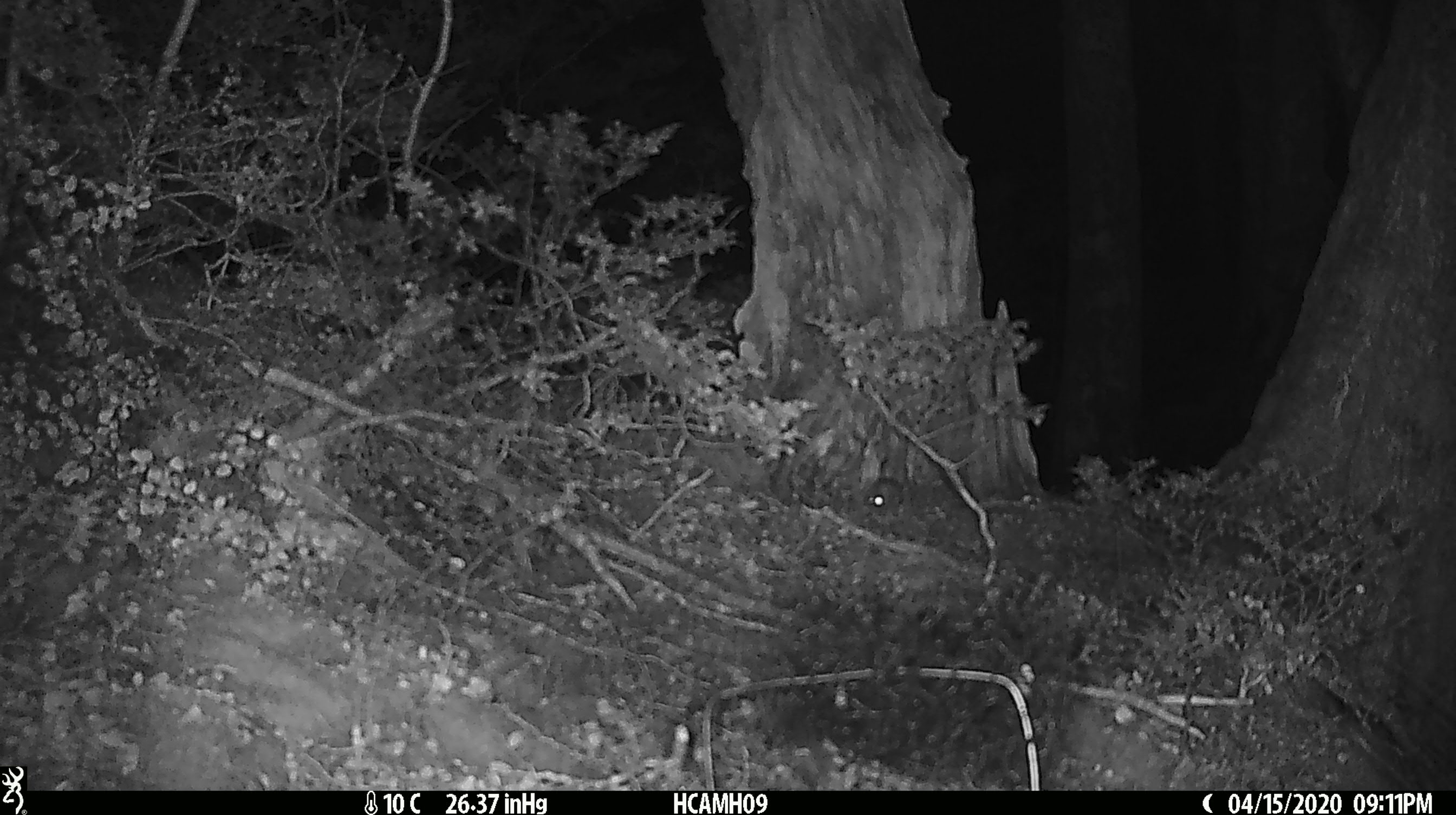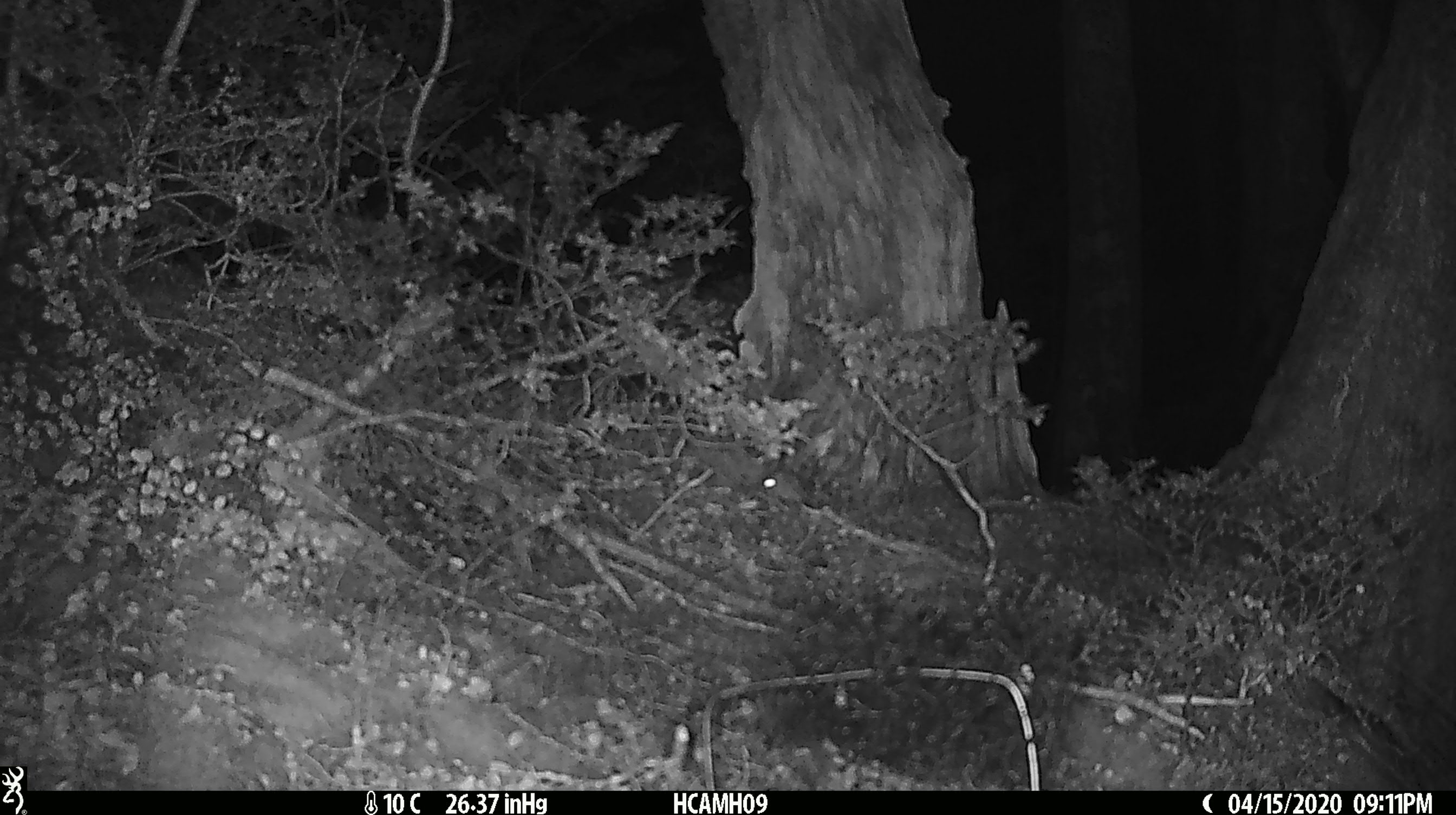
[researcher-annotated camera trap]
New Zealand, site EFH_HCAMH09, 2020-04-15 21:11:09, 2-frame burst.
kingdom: Animalia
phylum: Chordata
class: Mammalia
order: Rodentia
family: Muridae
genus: Mus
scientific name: Mus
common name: mouse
Mouse (Mus).